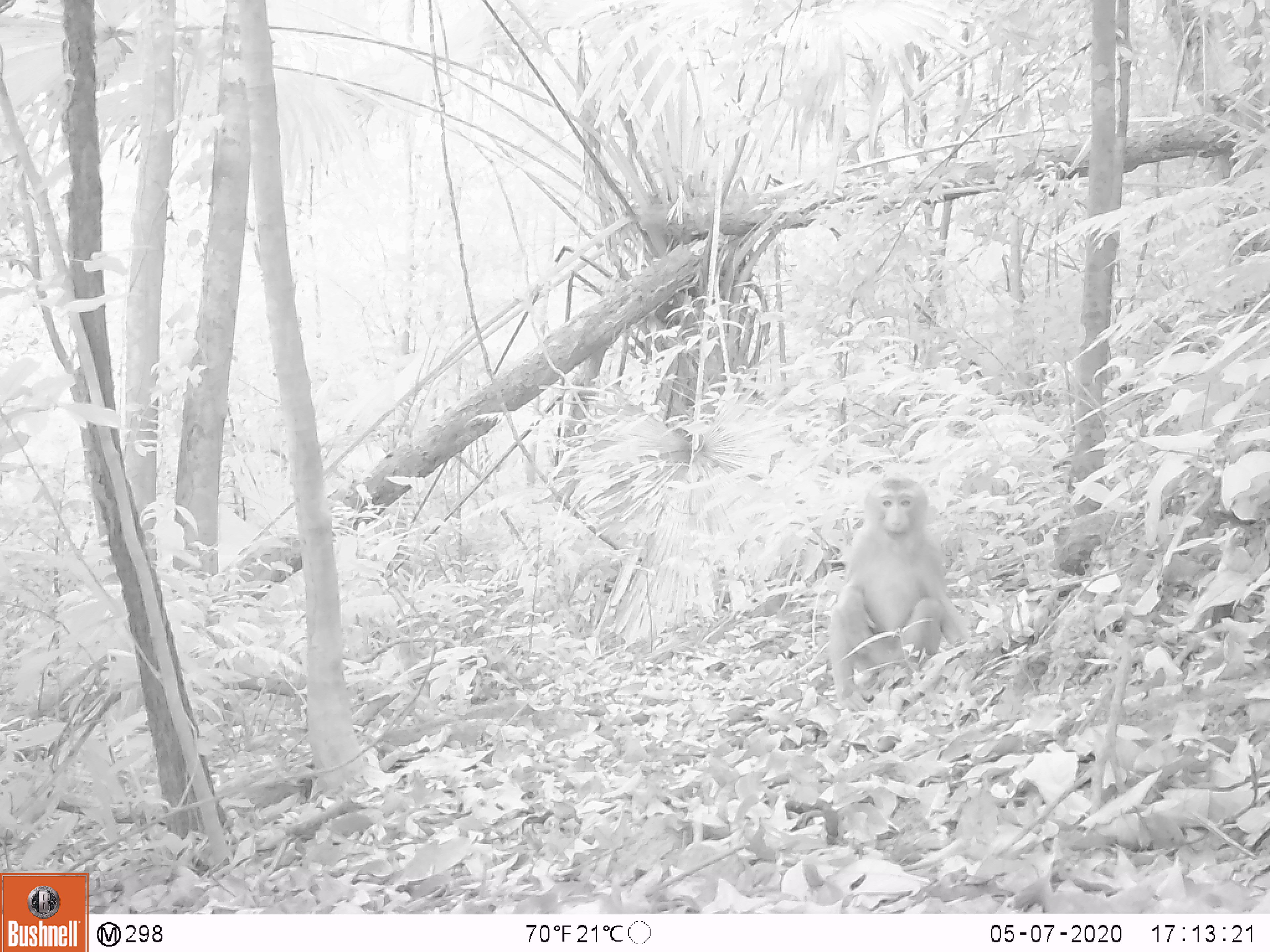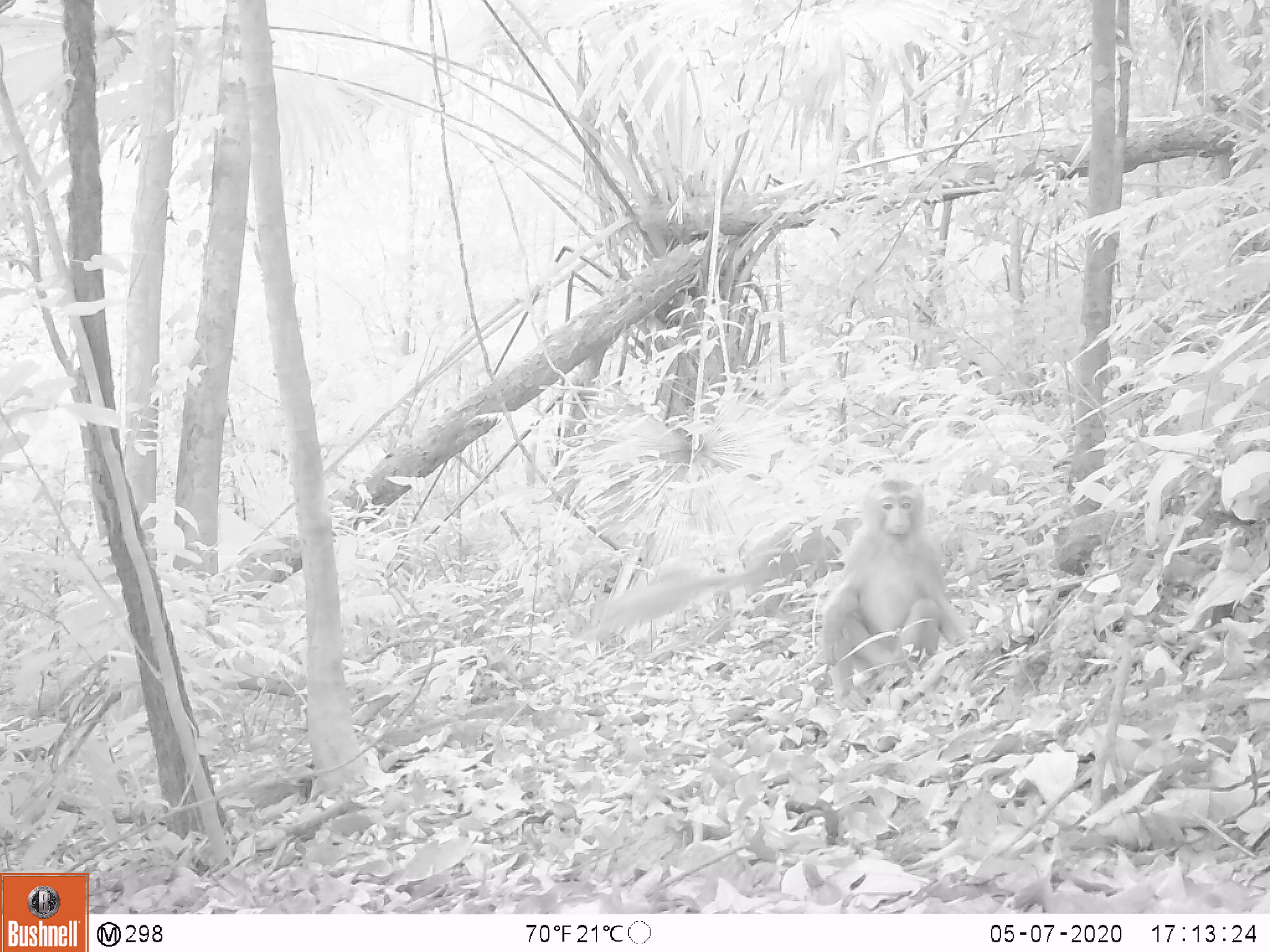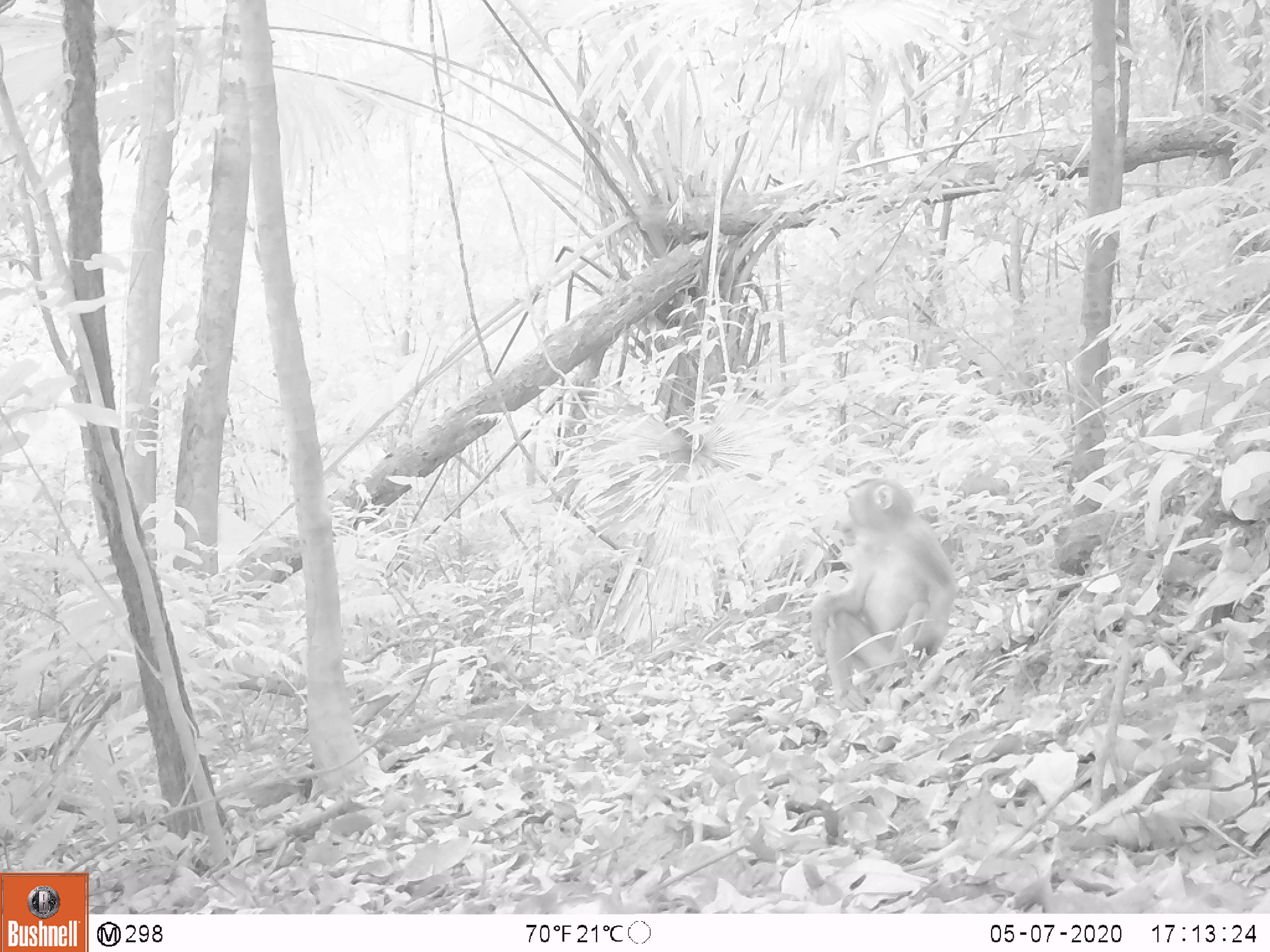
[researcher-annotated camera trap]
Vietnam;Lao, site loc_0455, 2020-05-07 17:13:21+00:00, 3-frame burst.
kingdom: Animalia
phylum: Chordata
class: Mammalia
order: Primates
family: Cercopithecidae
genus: Macaca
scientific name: Macaca nemestrina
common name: pig-tailed macaque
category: pig tailed macaque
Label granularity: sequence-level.